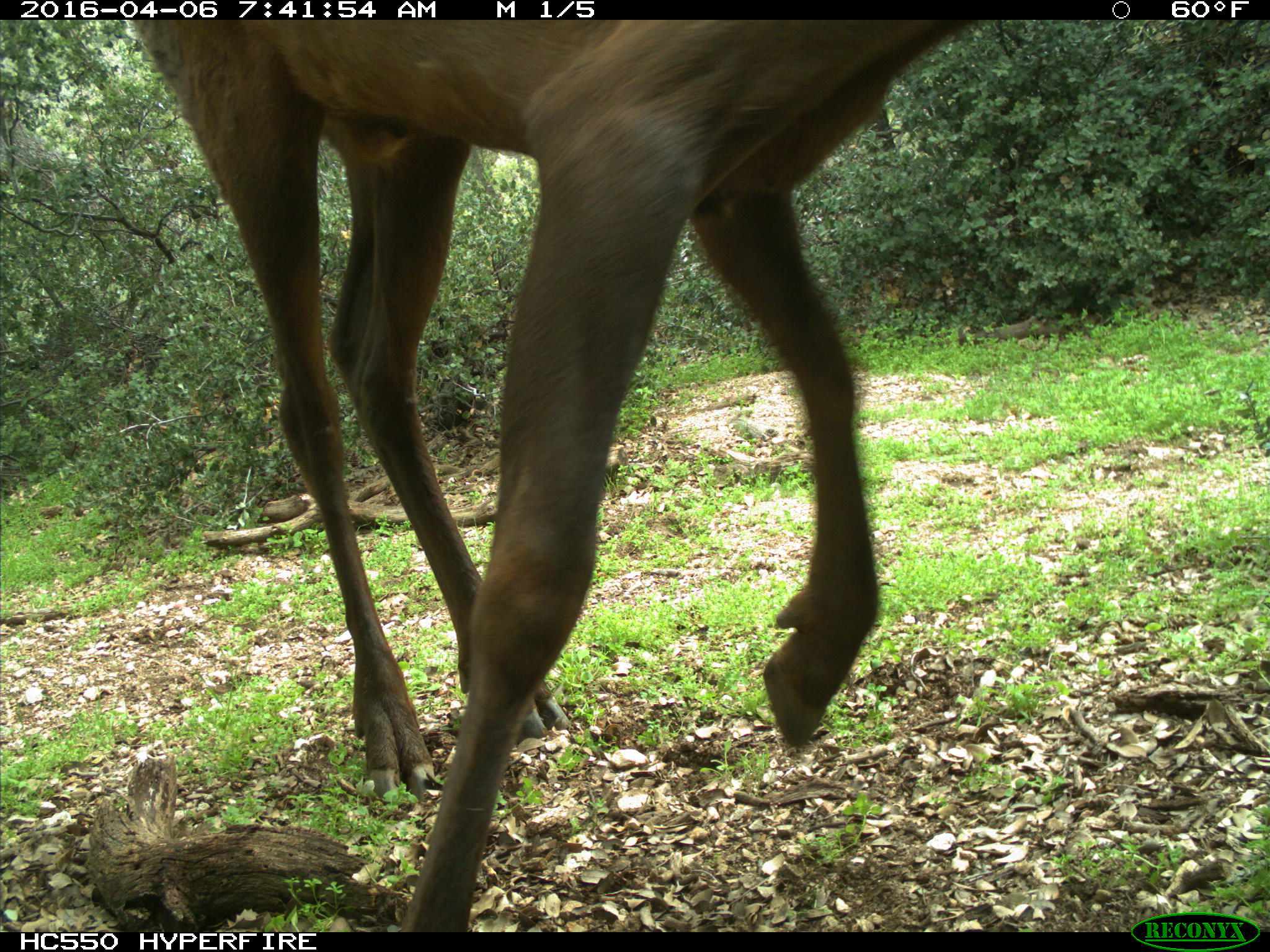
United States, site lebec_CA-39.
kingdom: Animalia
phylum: Chordata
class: Mammalia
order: Artiodactyla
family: Cervidae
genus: Cervus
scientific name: Cervus canadensis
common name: elk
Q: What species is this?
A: Cervus canadensis (elk).